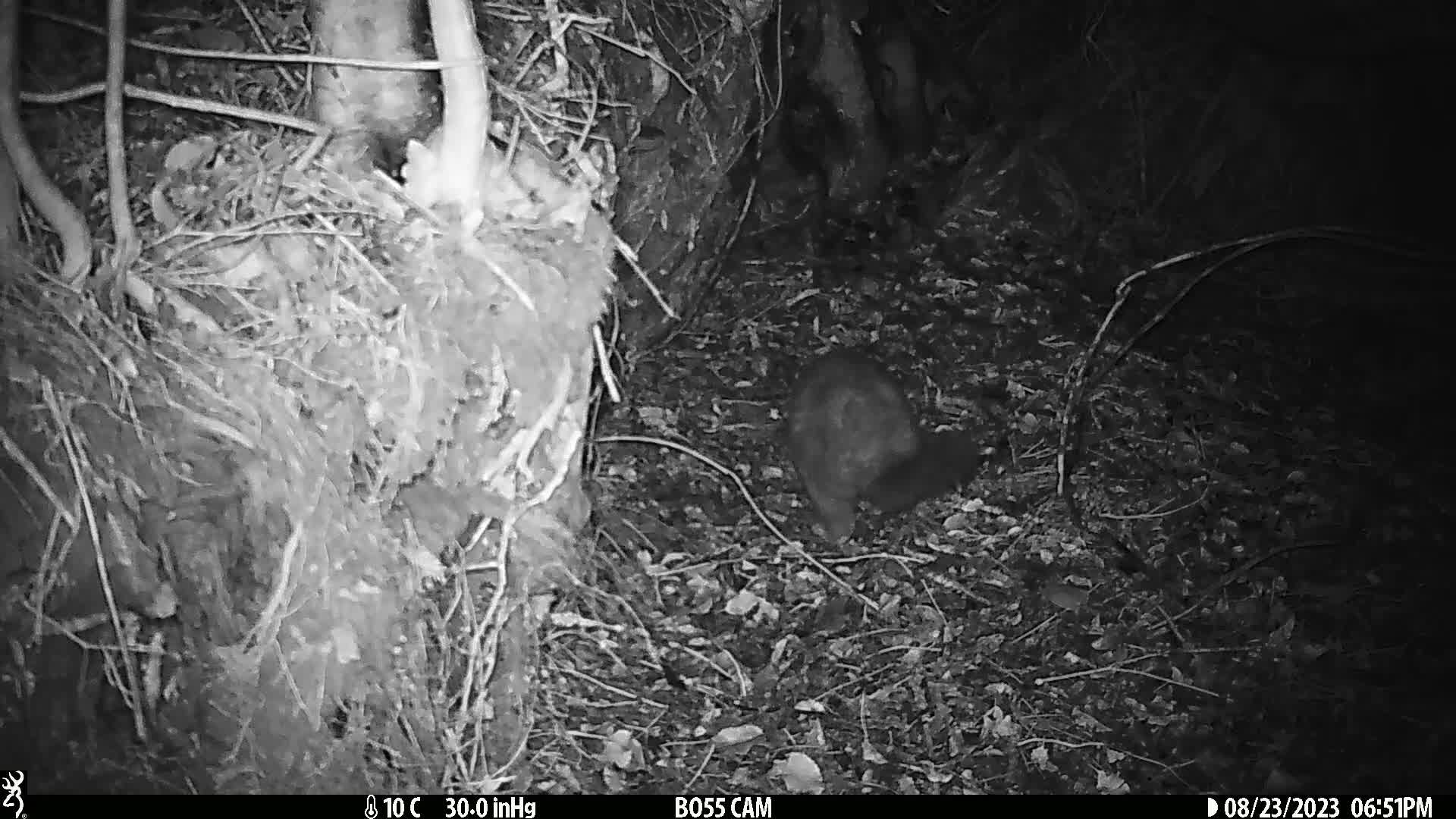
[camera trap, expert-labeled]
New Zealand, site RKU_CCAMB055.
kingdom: Animalia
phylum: Chordata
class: Mammalia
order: Diprotodontia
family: Phalangeridae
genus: Trichosurus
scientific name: Trichosurus vulpecula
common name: common brushtail possum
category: possum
Possum (common brushtail possum) (Trichosurus vulpecula).